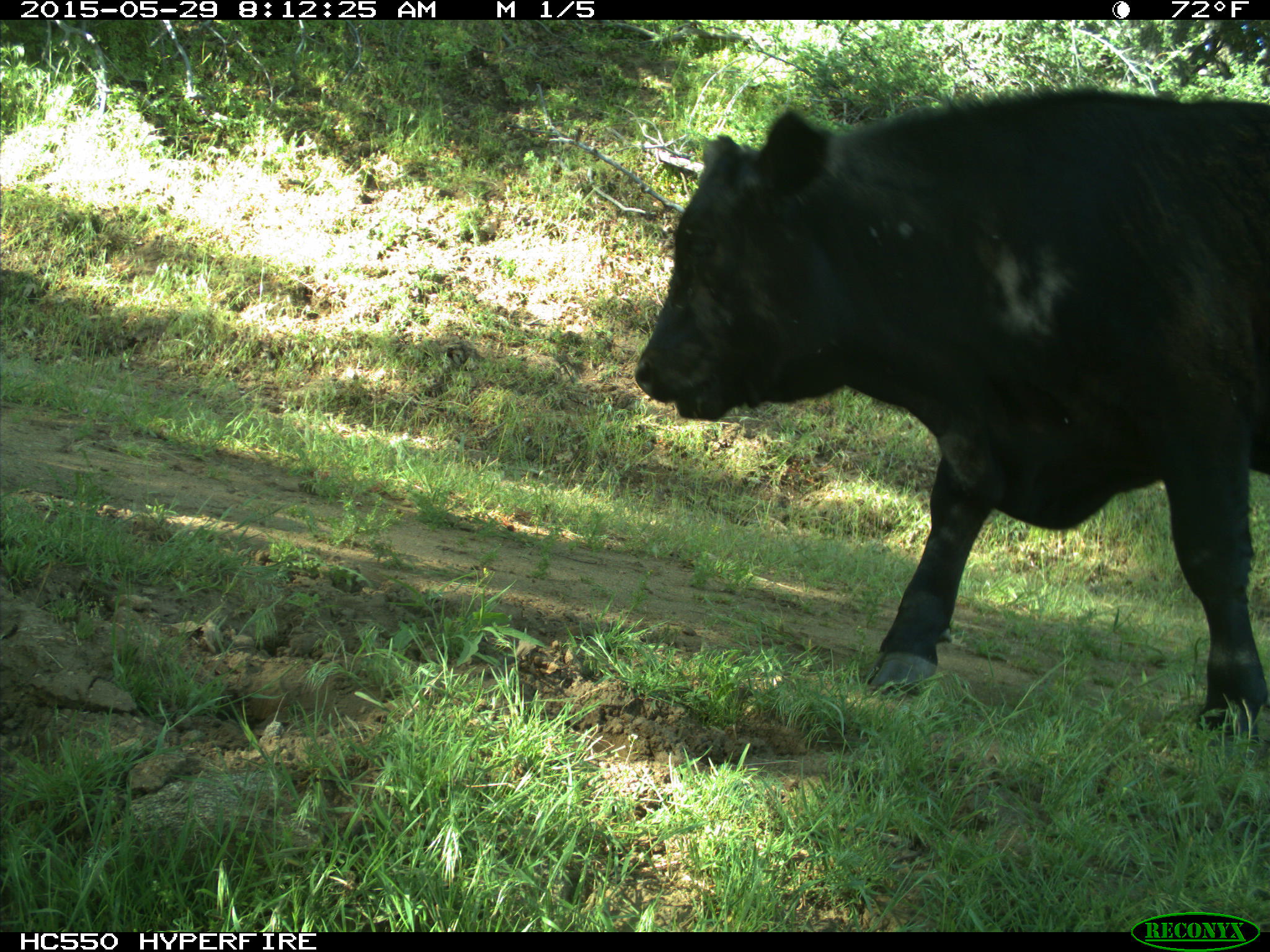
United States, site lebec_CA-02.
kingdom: Animalia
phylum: Chordata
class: Mammalia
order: Artiodactyla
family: Bovidae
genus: Bos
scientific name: Bos taurus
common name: domestic cow